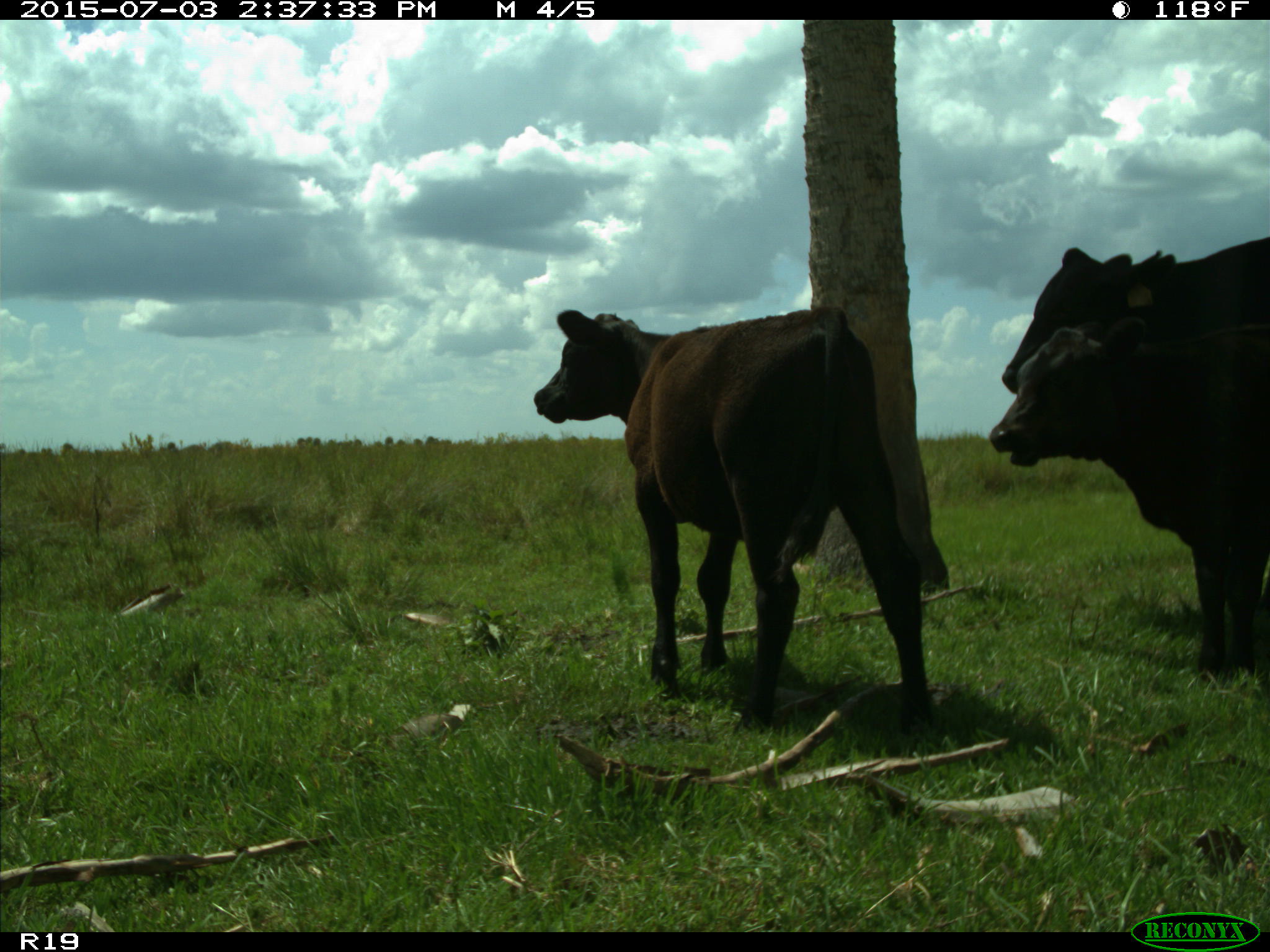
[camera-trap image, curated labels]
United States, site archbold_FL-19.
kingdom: Animalia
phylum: Chordata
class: Mammalia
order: Artiodactyla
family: Bovidae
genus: Bos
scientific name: Bos taurus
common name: domestic cow